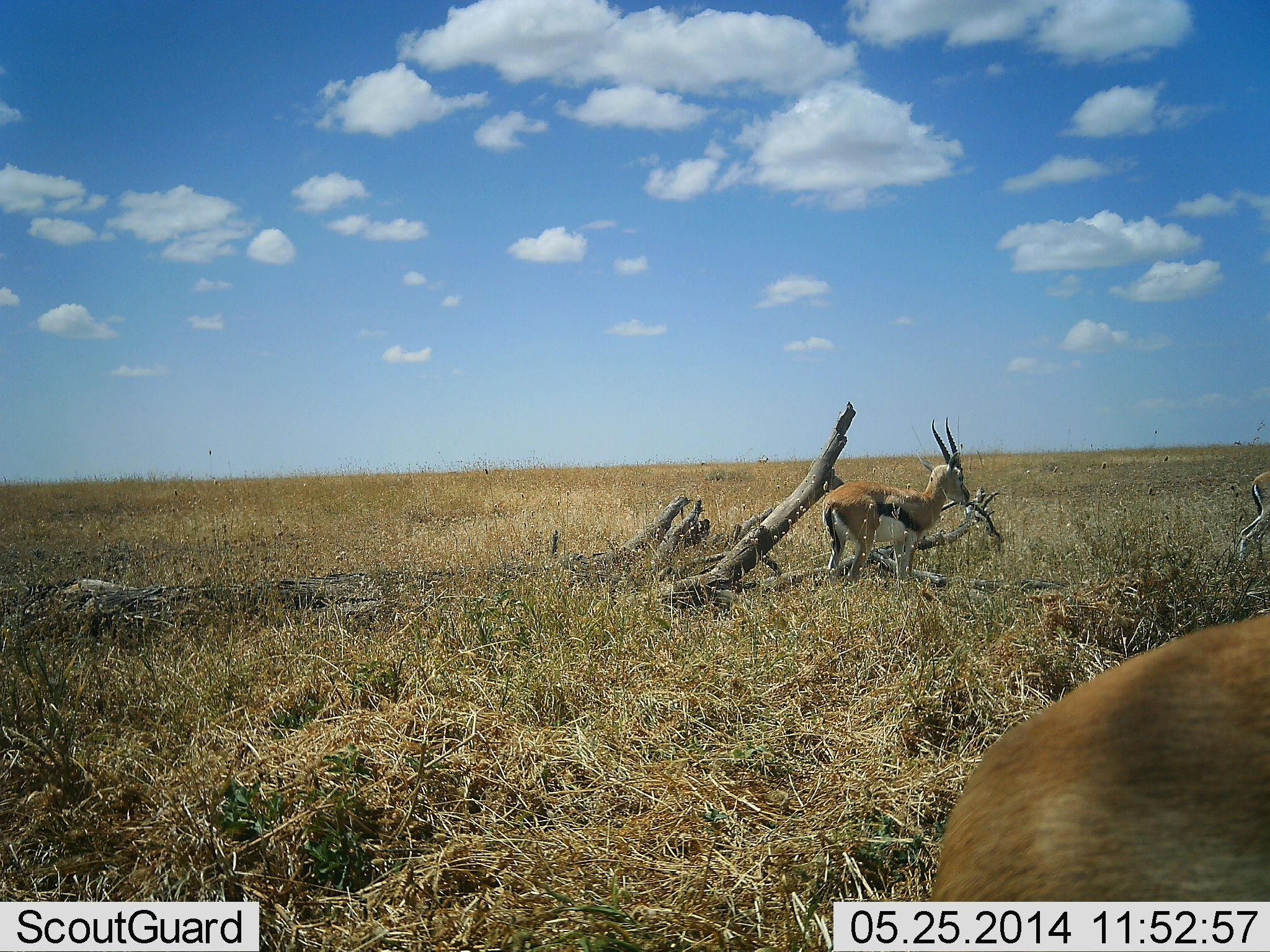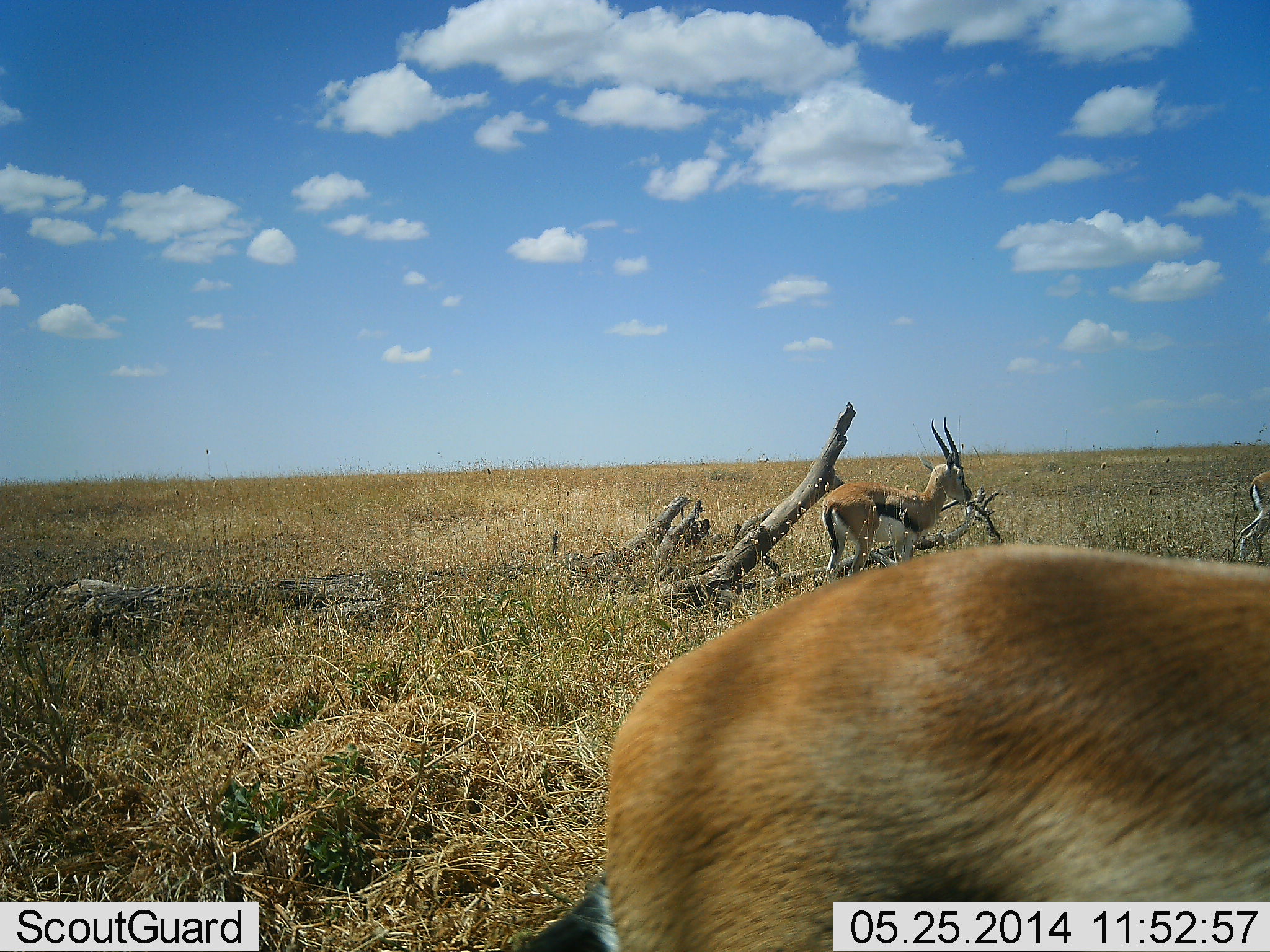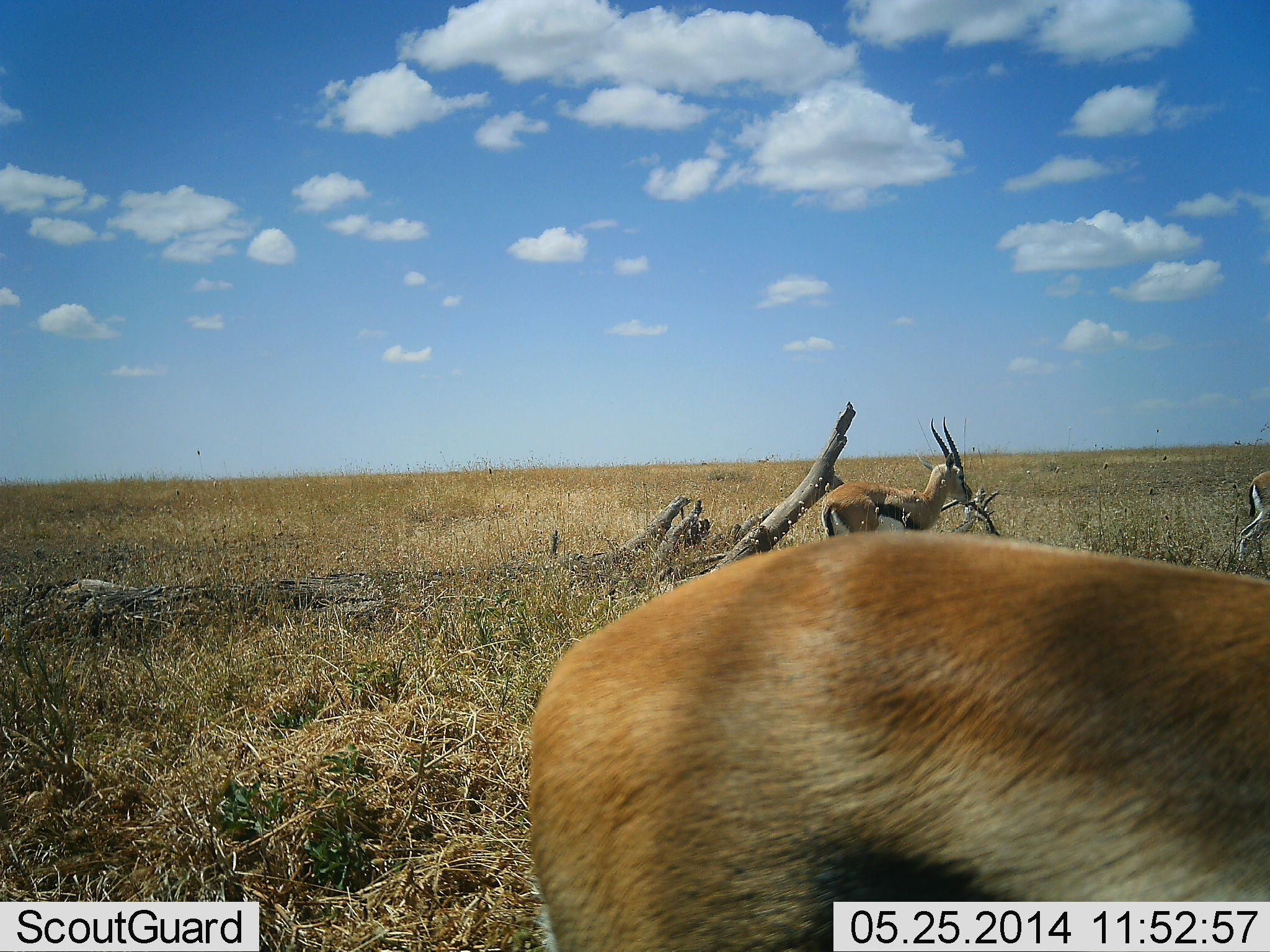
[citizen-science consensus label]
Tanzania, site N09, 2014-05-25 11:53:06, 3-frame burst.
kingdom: Animalia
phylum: Chordata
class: Mammalia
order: Artiodactyla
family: Bovidae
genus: Eudorcas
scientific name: Eudorcas thomsonii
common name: thomson's gazelle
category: gazellethomsons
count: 2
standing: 87%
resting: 1%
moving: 52%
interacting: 3%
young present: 0%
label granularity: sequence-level